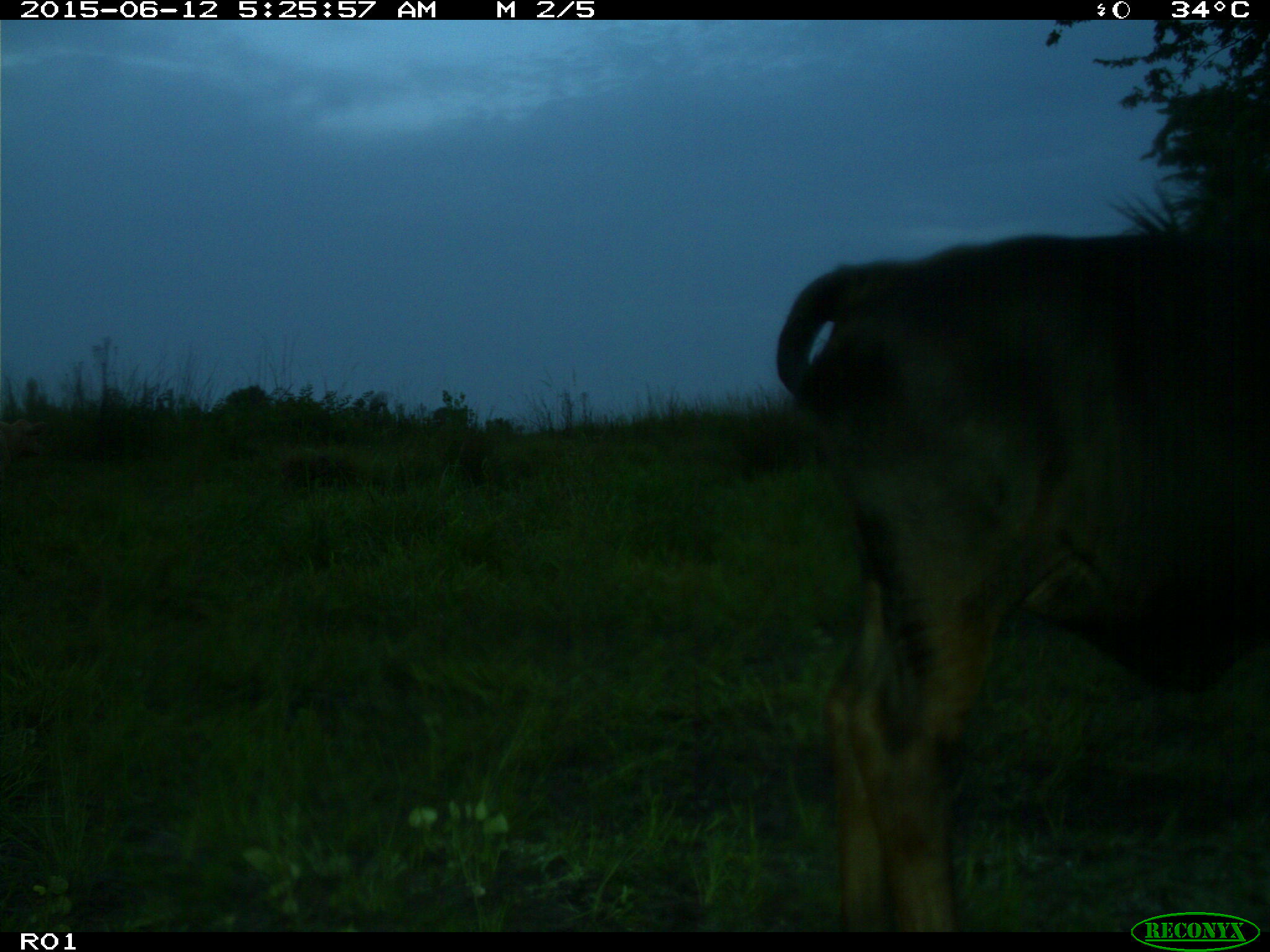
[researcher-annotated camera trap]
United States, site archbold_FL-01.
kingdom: Animalia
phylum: Chordata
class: Mammalia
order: Artiodactyla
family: Bovidae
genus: Bos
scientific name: Bos taurus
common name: domestic cow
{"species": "Bos taurus (domestic cow)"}